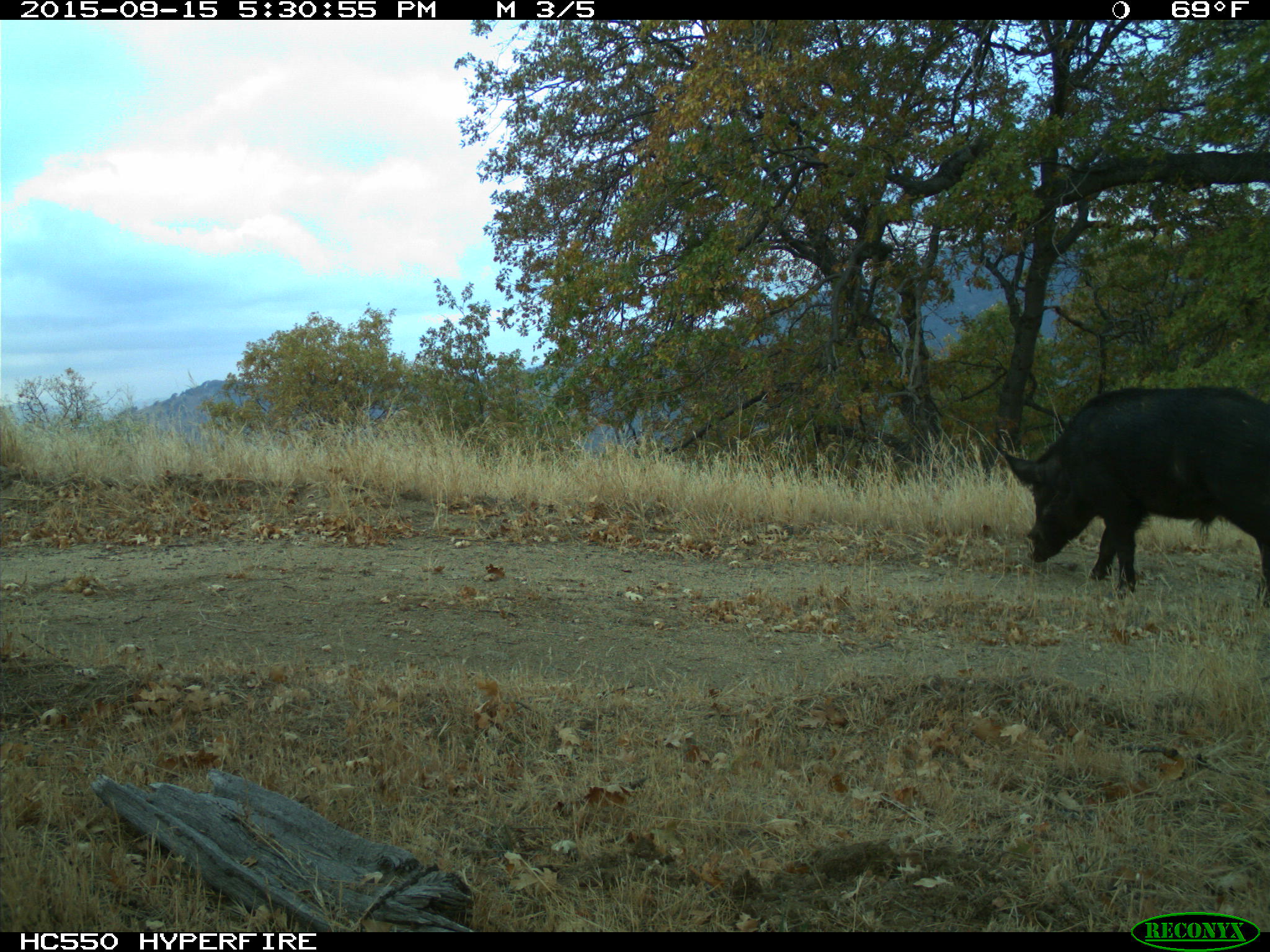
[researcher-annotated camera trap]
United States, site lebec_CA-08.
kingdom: Animalia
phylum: Chordata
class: Mammalia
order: Artiodactyla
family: Suidae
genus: Sus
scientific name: Sus scrofa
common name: wild boar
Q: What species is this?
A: Sus scrofa (wild boar).